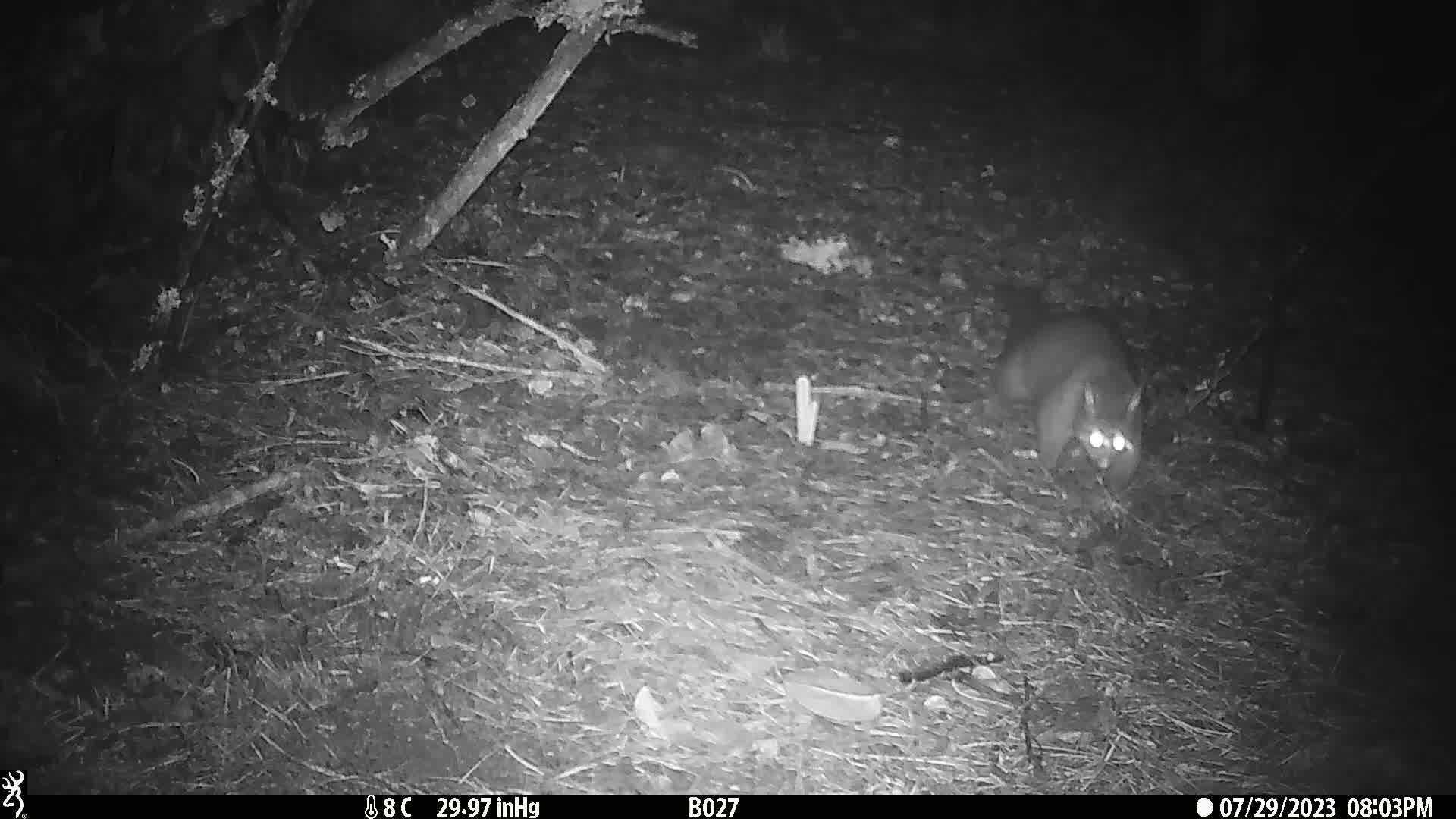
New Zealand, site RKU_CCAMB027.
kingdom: Animalia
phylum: Chordata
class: Mammalia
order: Diprotodontia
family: Phalangeridae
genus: Trichosurus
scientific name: Trichosurus vulpecula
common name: common brushtail possum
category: possum